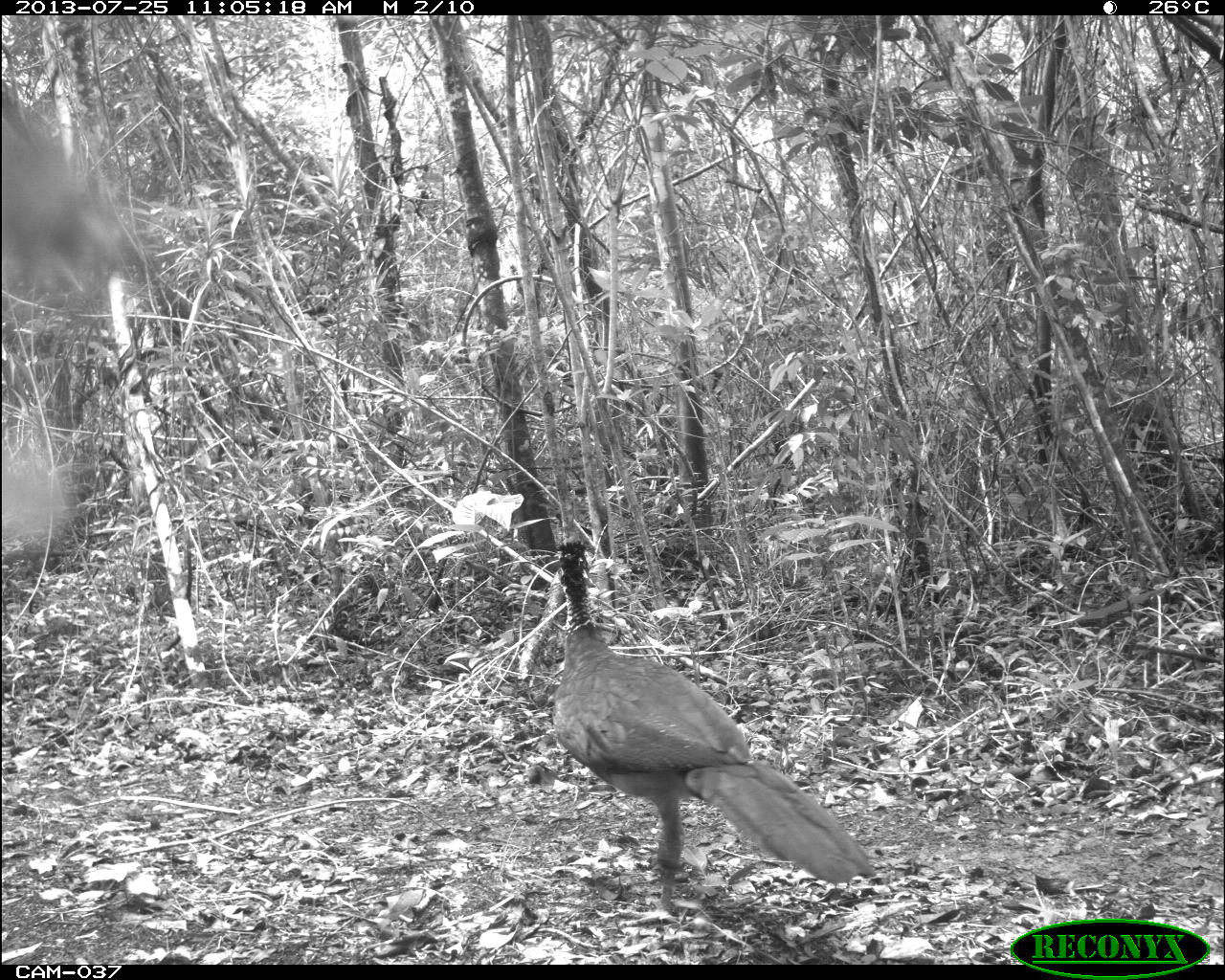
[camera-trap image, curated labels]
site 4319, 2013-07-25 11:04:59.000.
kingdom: Animalia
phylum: Chordata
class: Aves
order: Galliformes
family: Cracidae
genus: Crax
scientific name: Crax rubra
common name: great curassow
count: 1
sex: female